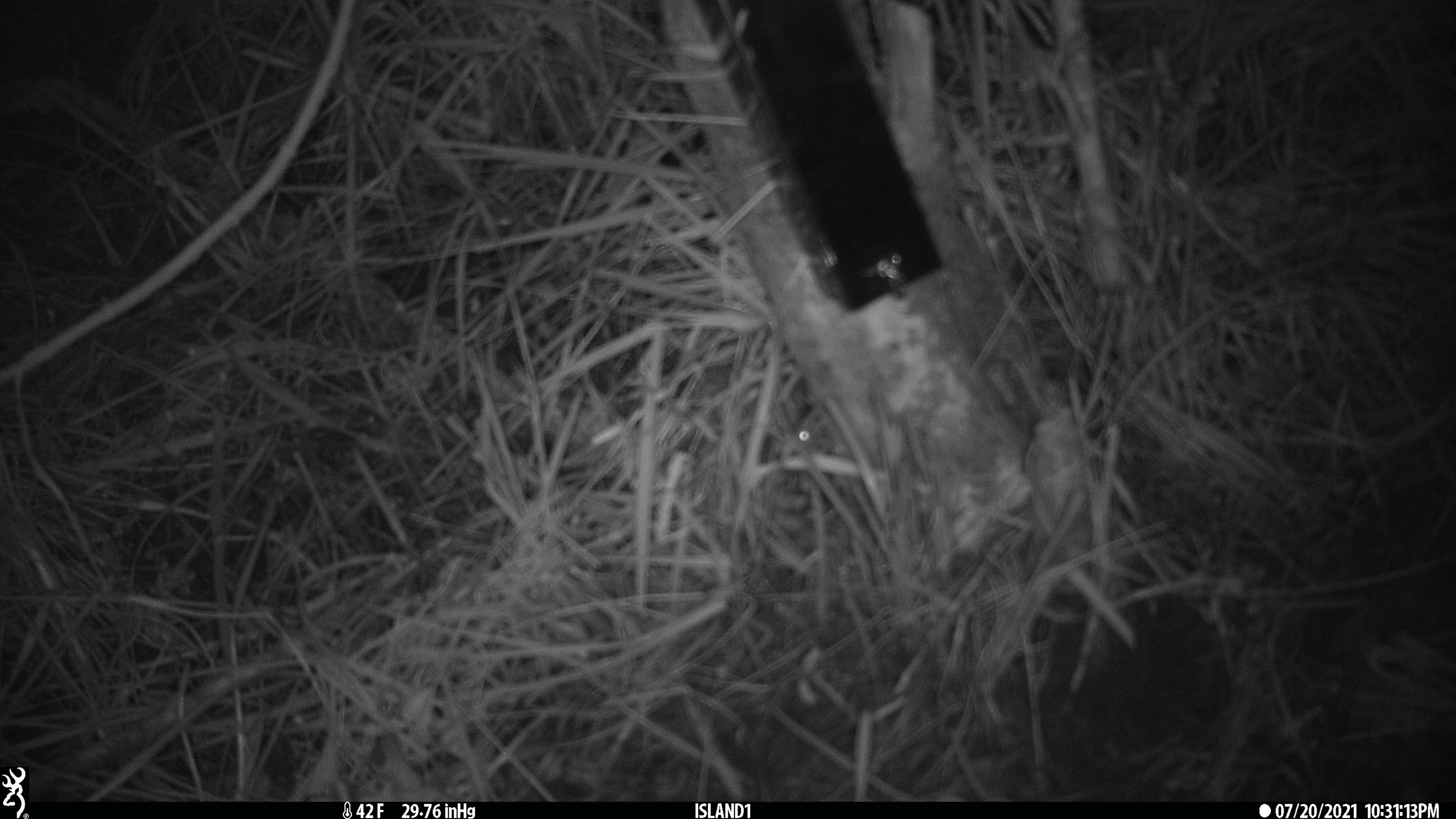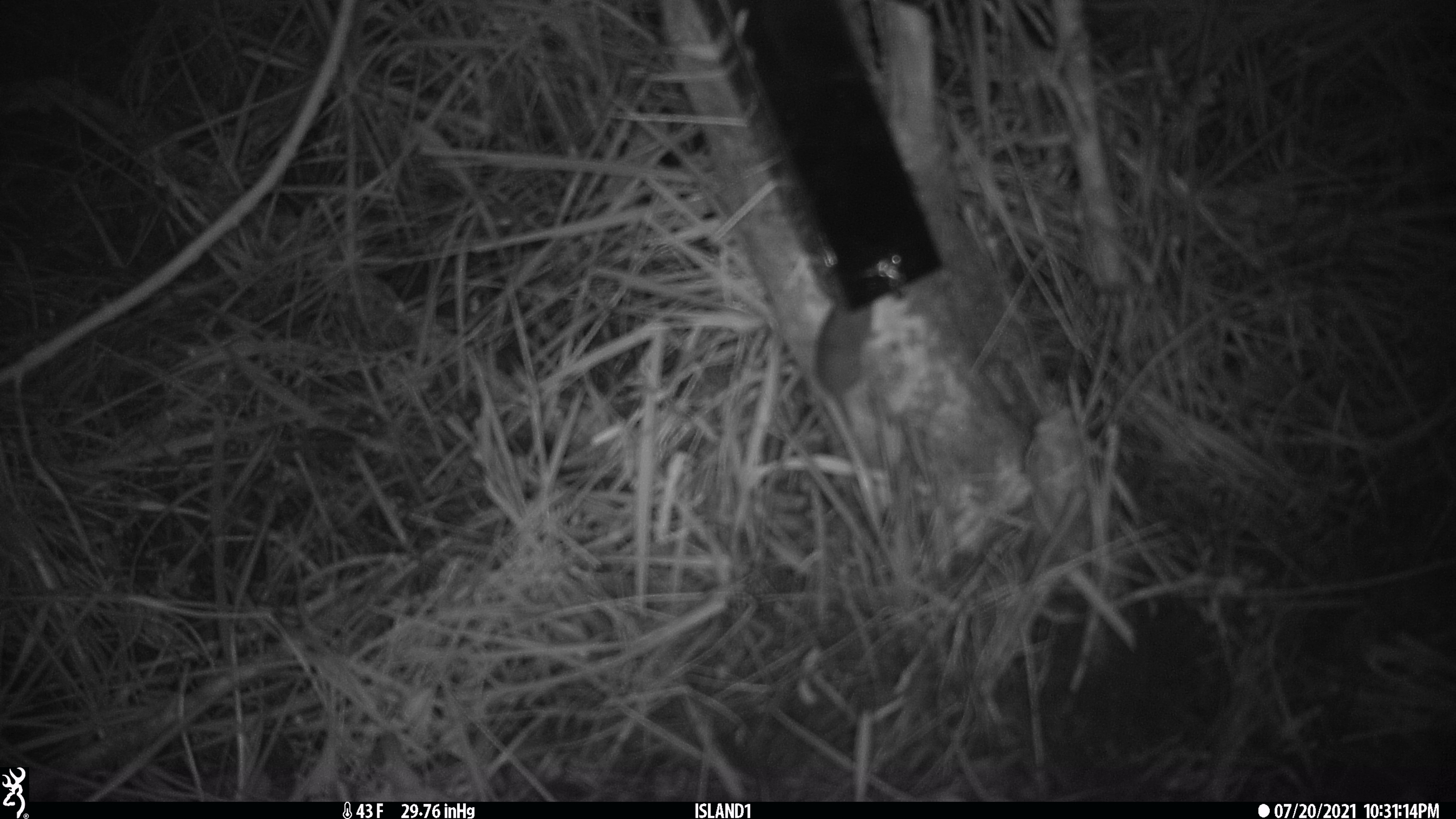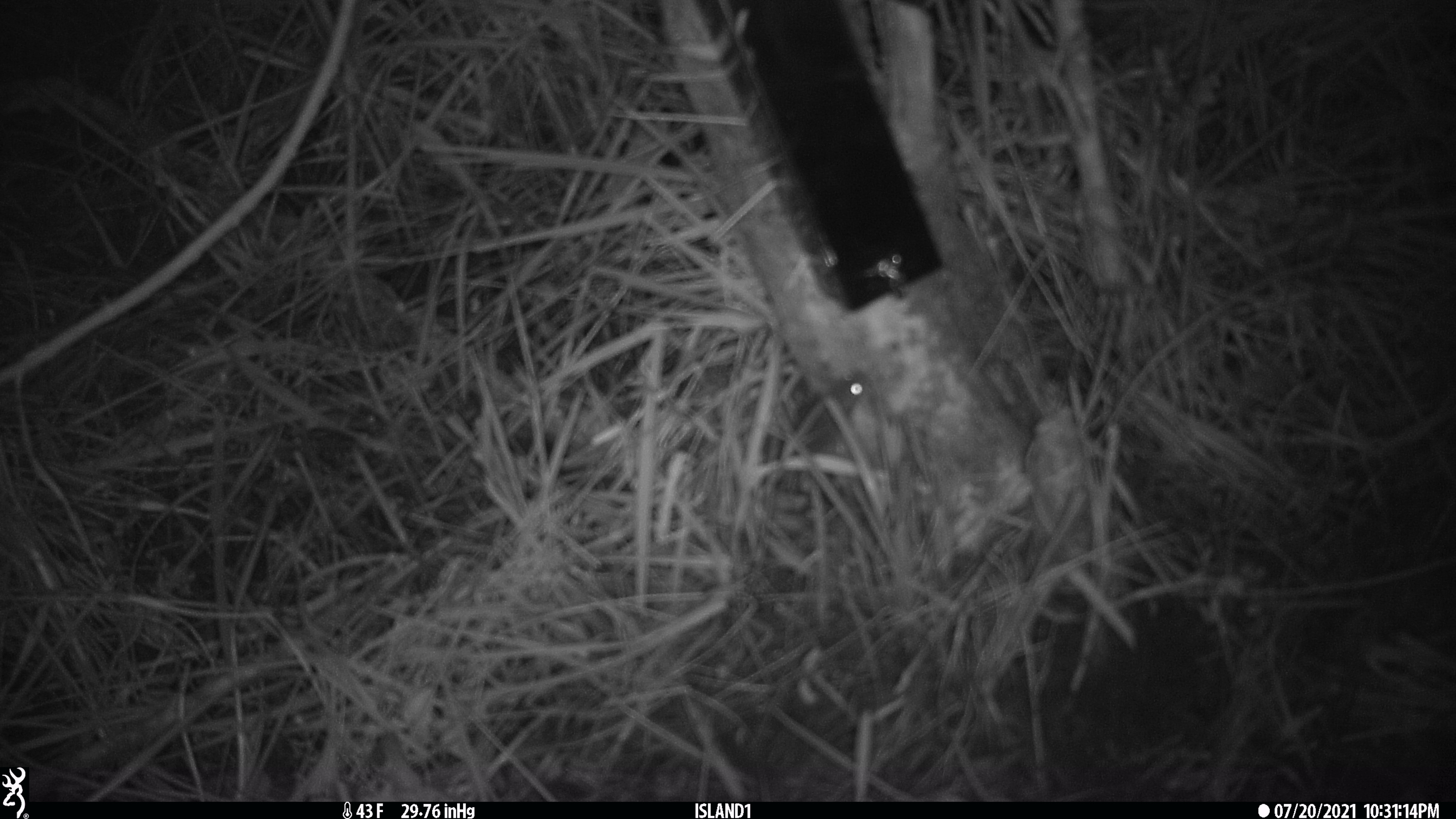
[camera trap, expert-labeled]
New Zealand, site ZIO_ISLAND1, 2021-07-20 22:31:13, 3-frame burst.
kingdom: Animalia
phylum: Chordata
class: Mammalia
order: Rodentia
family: Muridae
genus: Mus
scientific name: Mus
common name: mouse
Mouse (Mus).